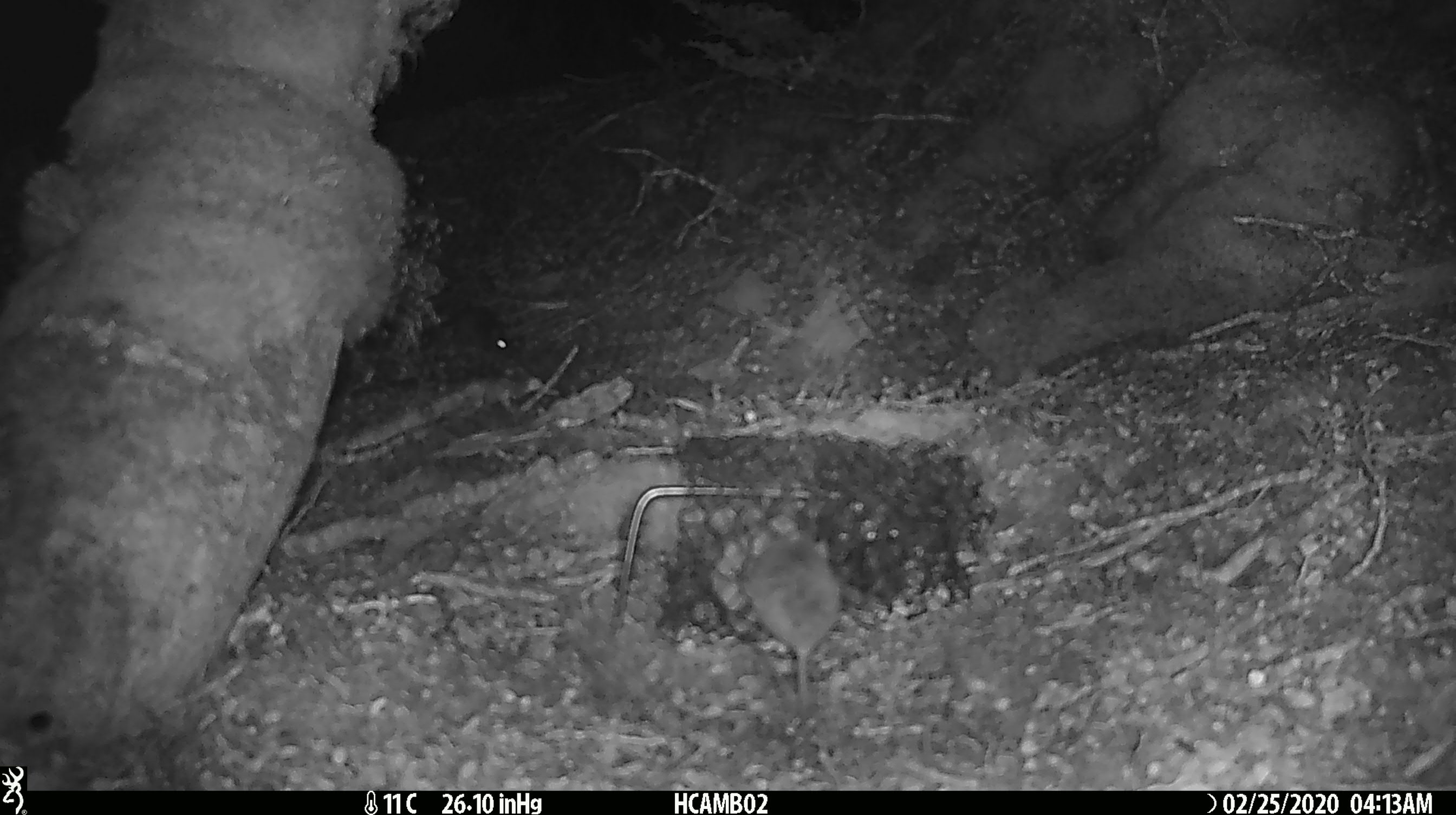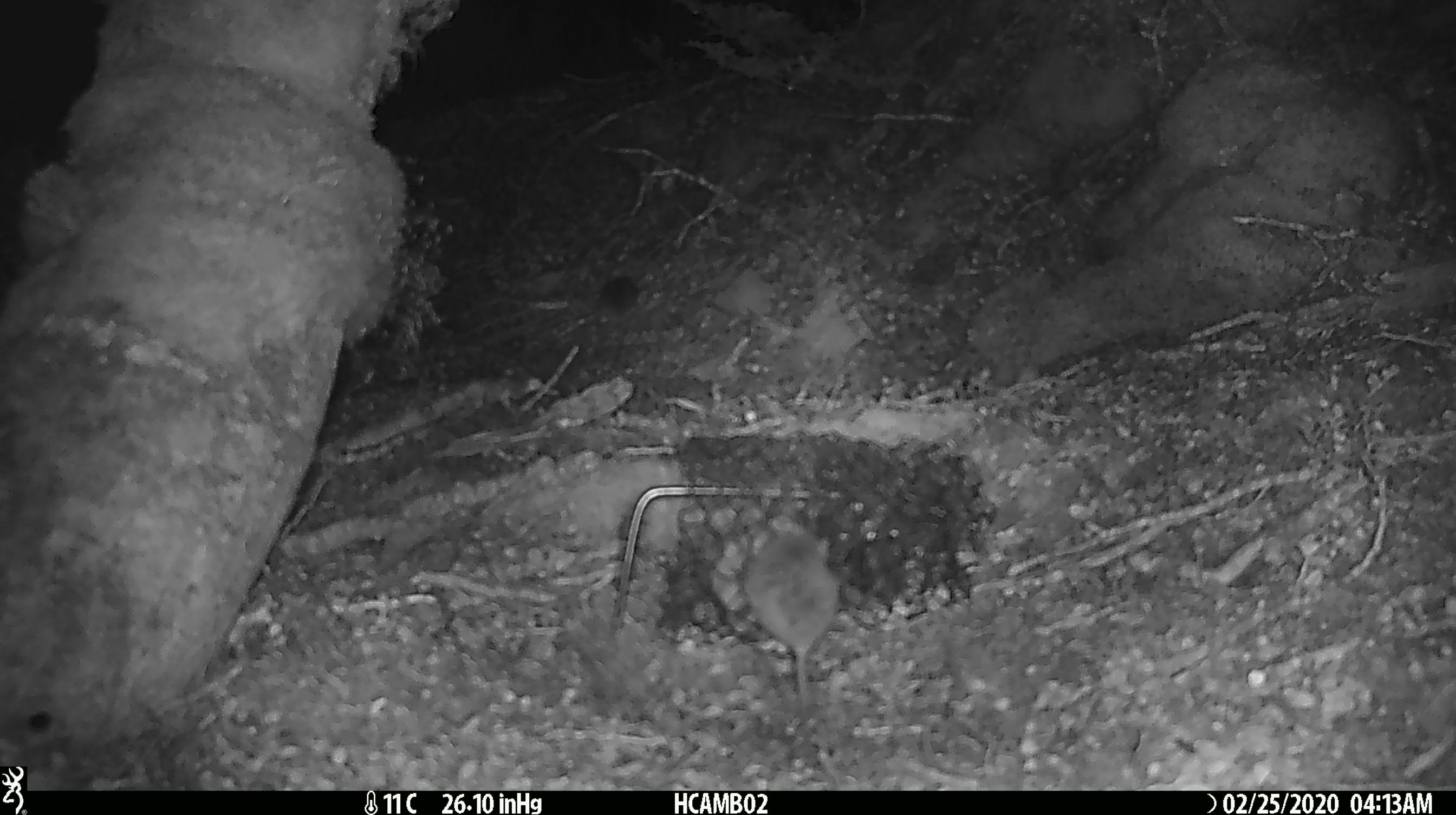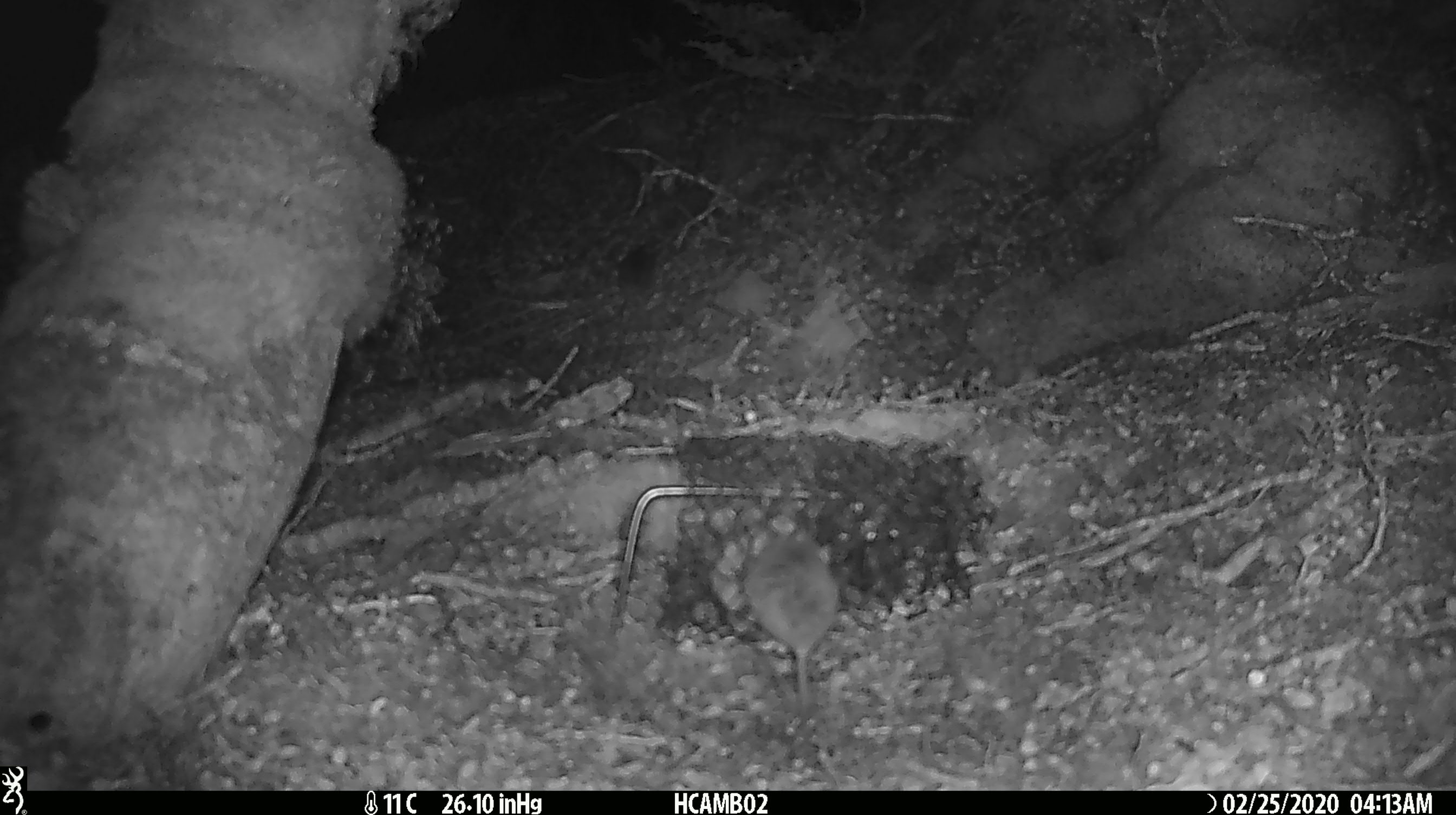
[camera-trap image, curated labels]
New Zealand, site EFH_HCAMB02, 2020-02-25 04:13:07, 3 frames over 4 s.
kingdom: Animalia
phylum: Chordata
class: Mammalia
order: Rodentia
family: Muridae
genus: Mus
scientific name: Mus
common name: mouse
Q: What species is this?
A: Mouse (Mus).